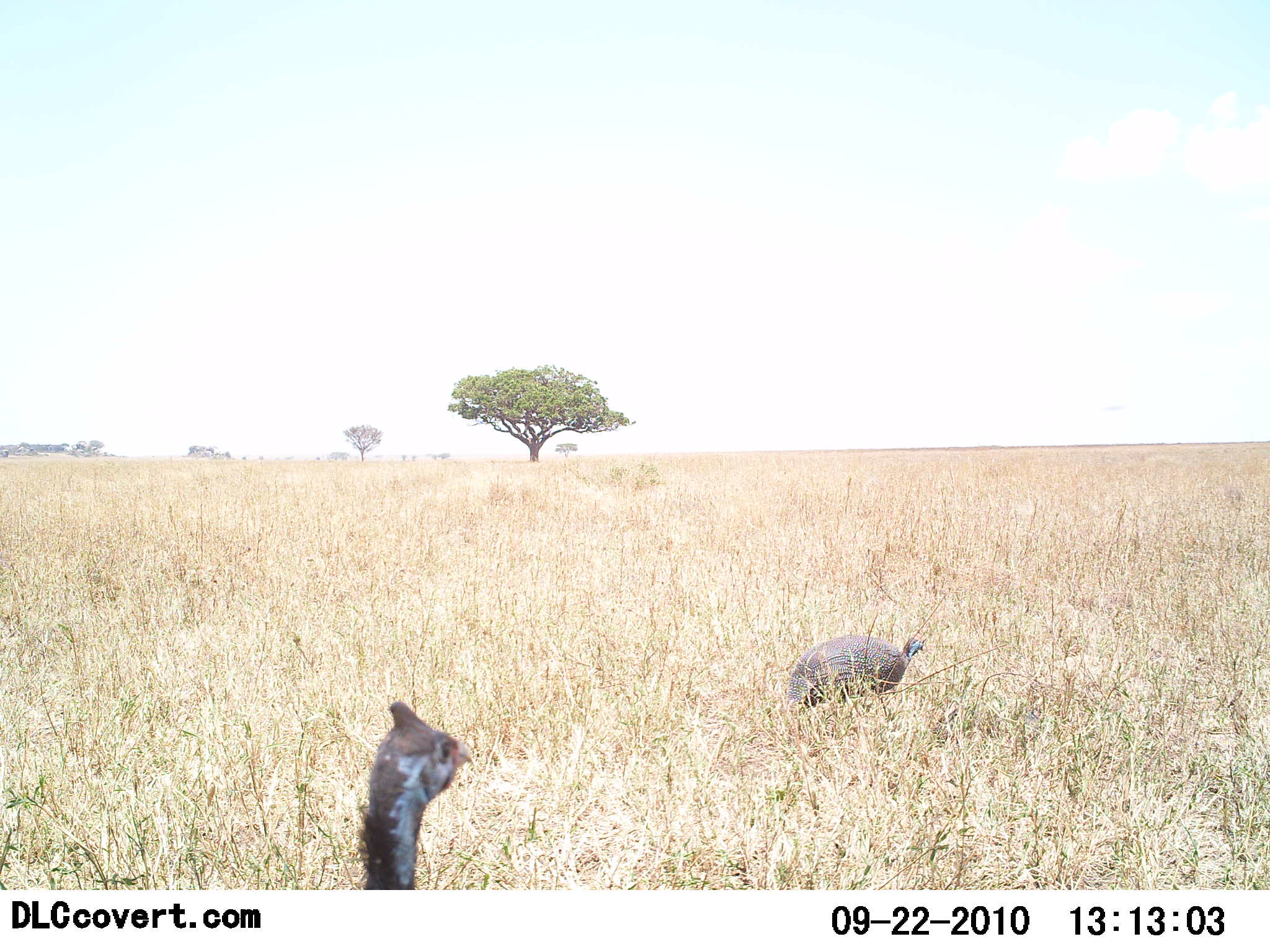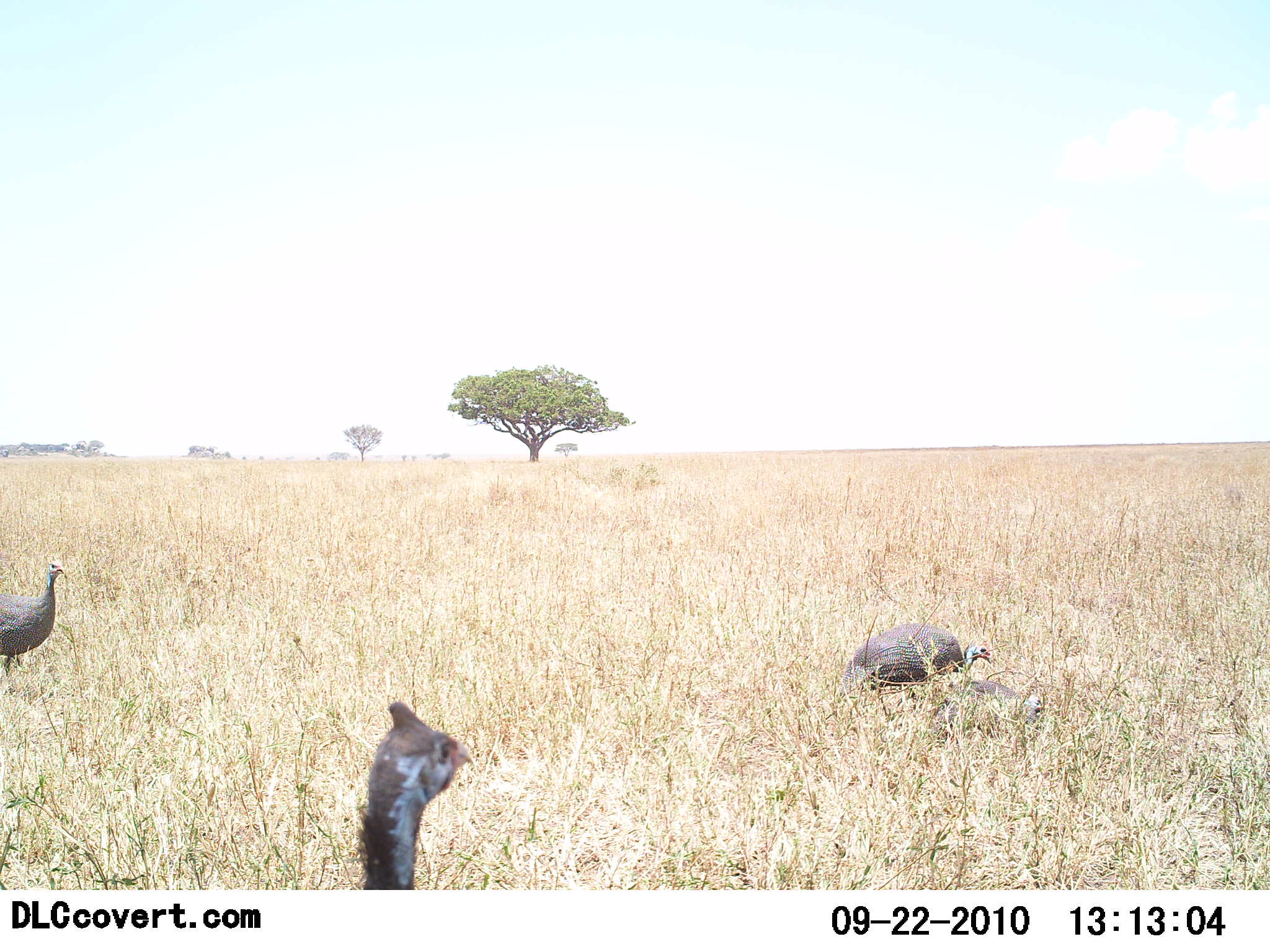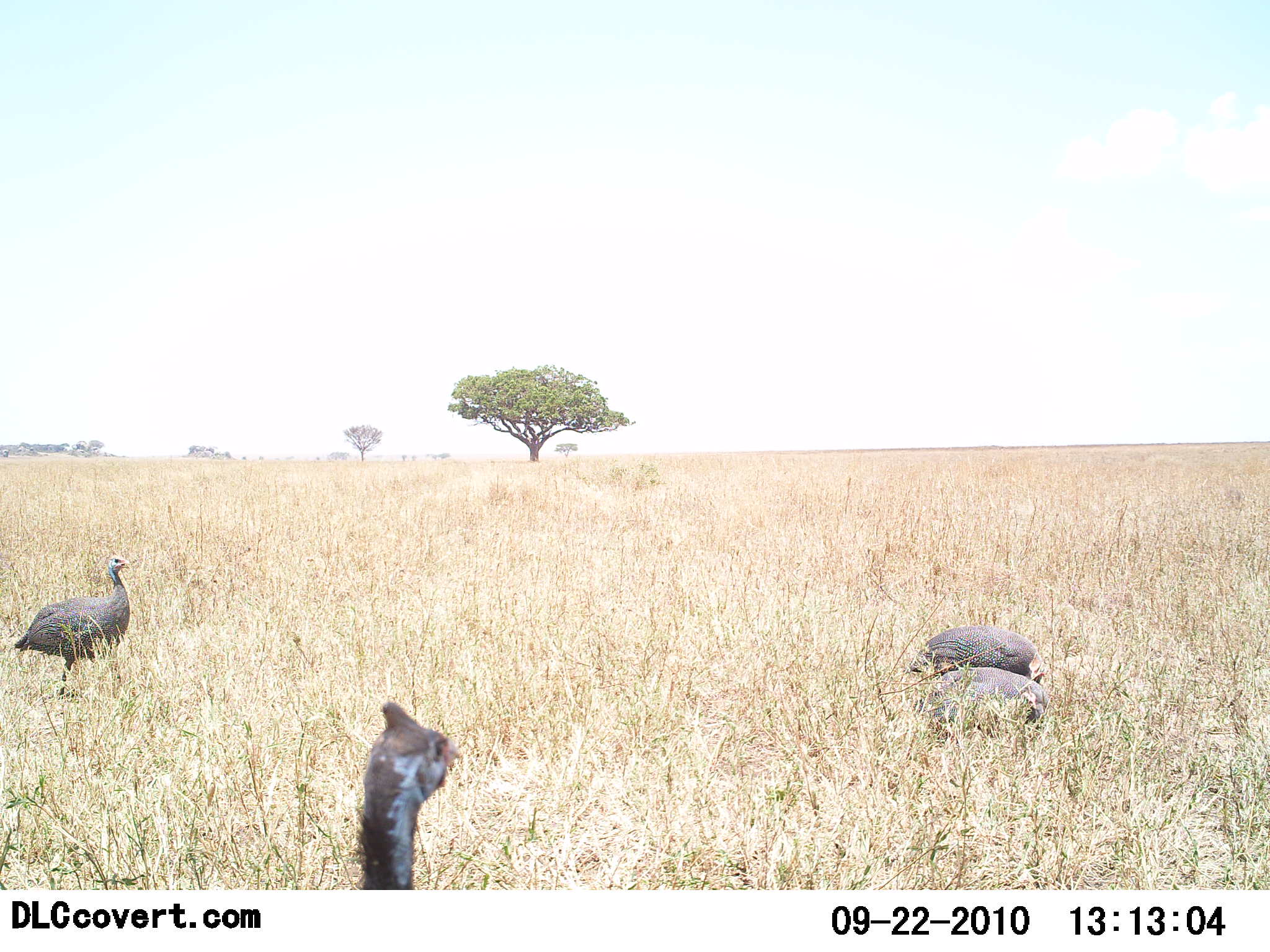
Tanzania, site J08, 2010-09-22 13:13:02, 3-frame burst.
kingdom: Animalia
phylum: Chordata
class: Aves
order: Galliformes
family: Numididae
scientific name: Numididae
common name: guinea fowl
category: guineafowl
Guineafowl (guinea fowl) (Numididae), count 3. Behavior (volunteer vote fractions): standing 65%, resting 6%, moving 88%, interacting 0%. Young present (vote fraction): 0%. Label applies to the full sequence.